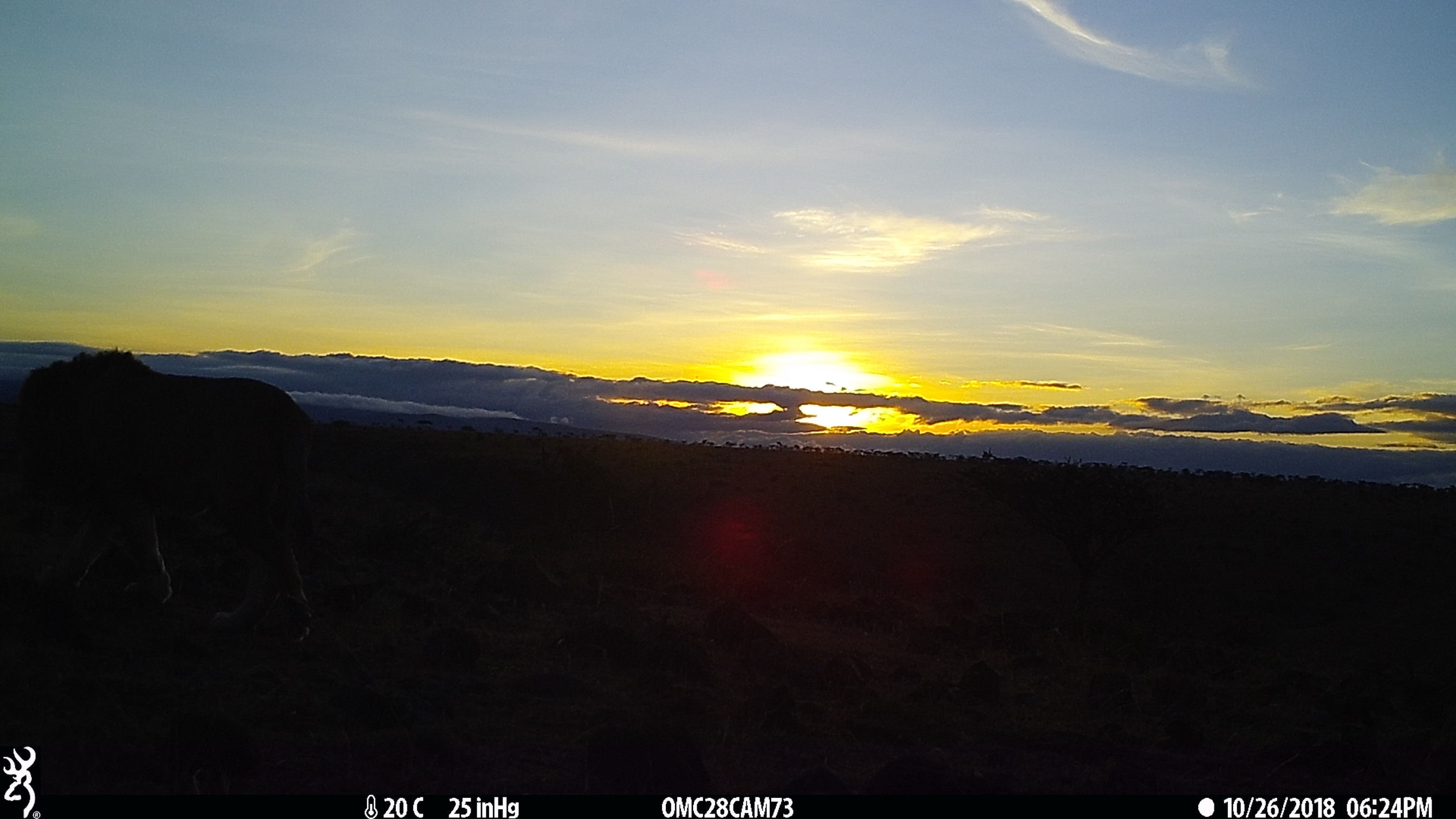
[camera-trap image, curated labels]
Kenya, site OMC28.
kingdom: Animalia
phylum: Chordata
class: Mammalia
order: Carnivora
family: Felidae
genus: Panthera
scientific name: Panthera leo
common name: lion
Lion (Panthera leo).